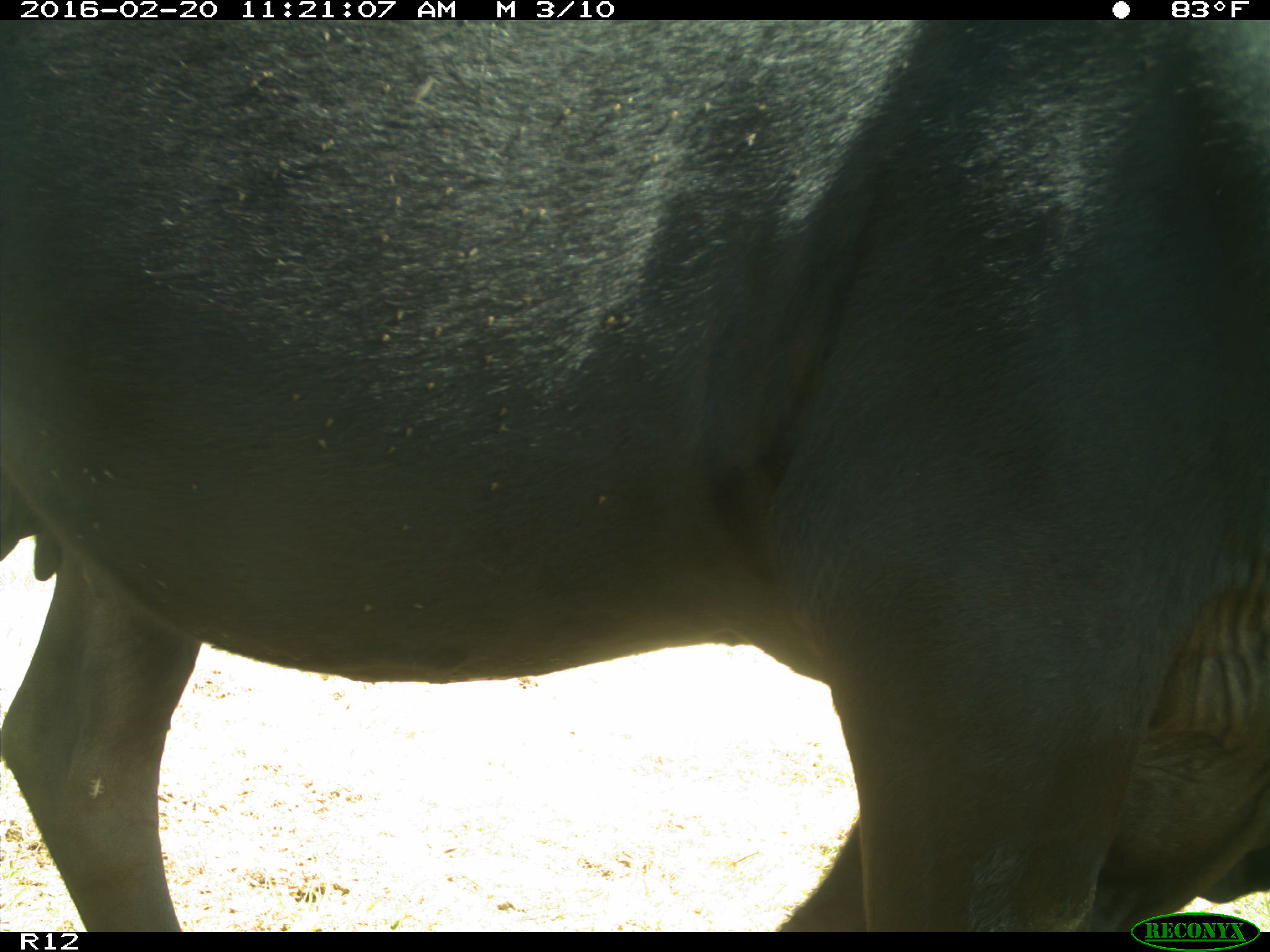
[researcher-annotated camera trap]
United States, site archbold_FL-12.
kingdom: Animalia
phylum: Chordata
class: Mammalia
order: Artiodactyla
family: Bovidae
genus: Bos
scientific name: Bos taurus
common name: domestic cow